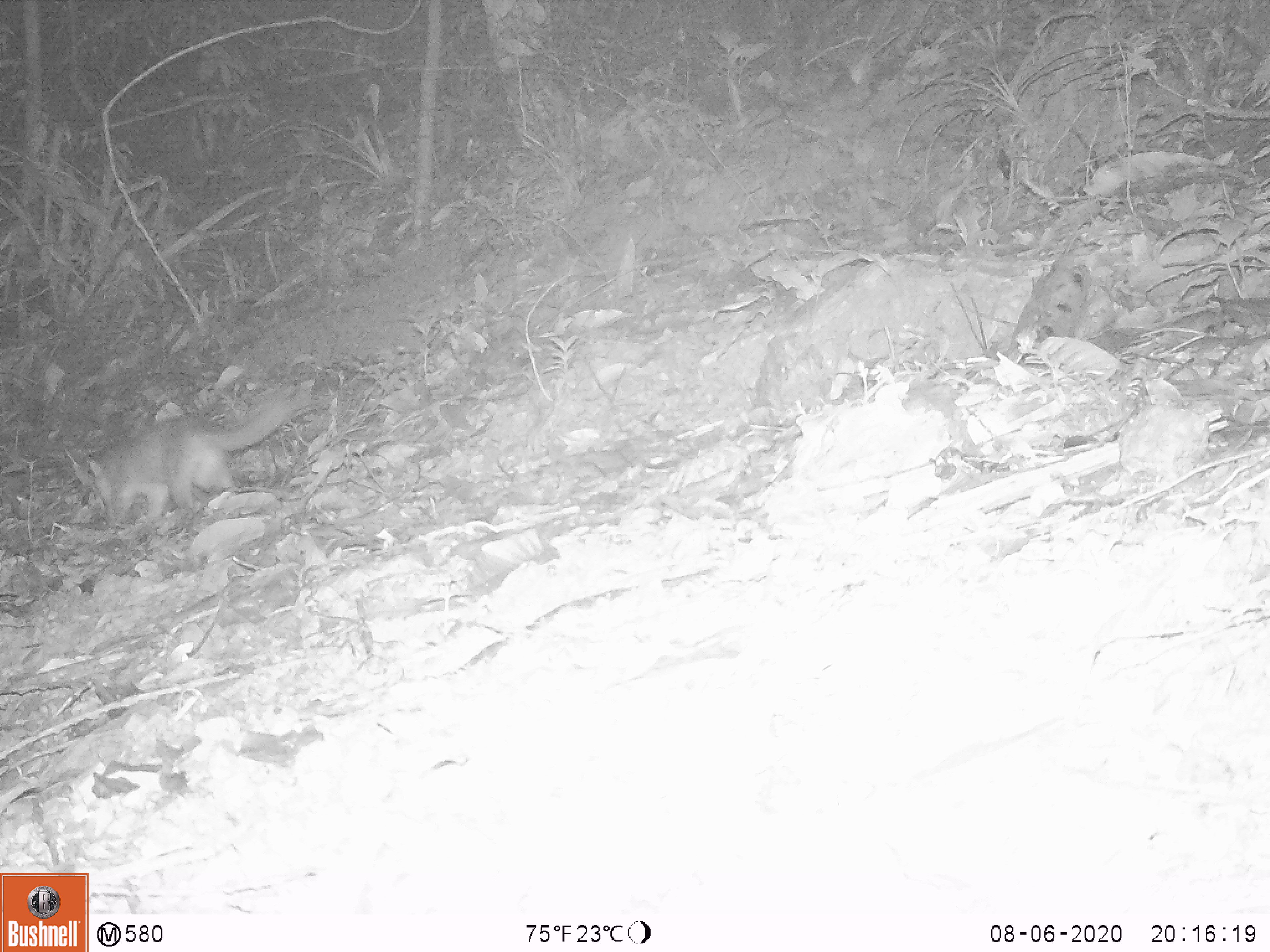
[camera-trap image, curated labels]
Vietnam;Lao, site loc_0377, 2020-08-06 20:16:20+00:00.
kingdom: Animalia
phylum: Chordata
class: Mammalia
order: Carnivora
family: Mustelidae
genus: Melogale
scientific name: Melogale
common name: ferret badger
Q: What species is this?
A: Ferret badger (Melogale).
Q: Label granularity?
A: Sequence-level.